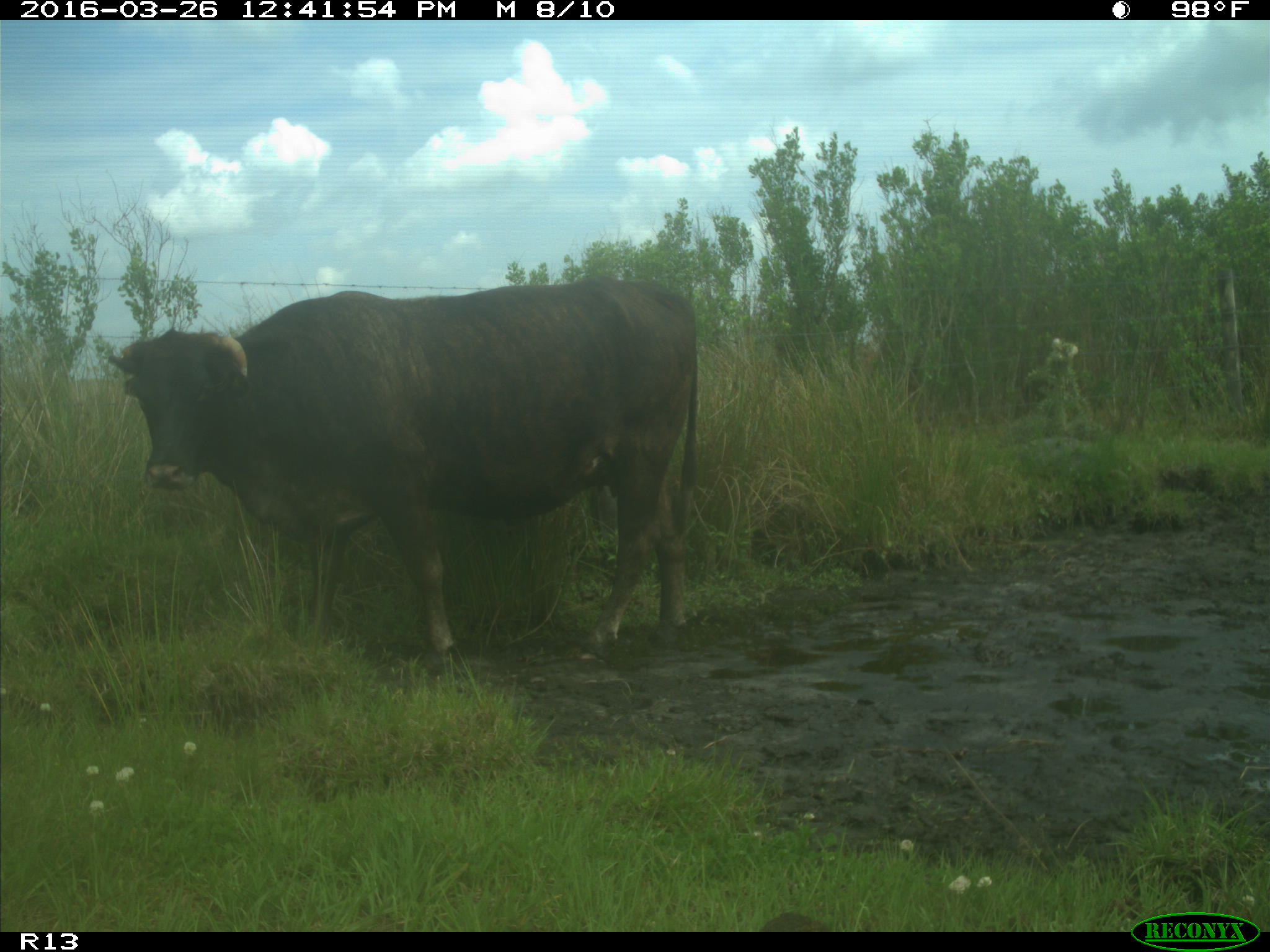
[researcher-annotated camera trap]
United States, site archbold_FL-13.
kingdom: Animalia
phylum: Chordata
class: Mammalia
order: Artiodactyla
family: Bovidae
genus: Bos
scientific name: Bos taurus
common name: domestic cow